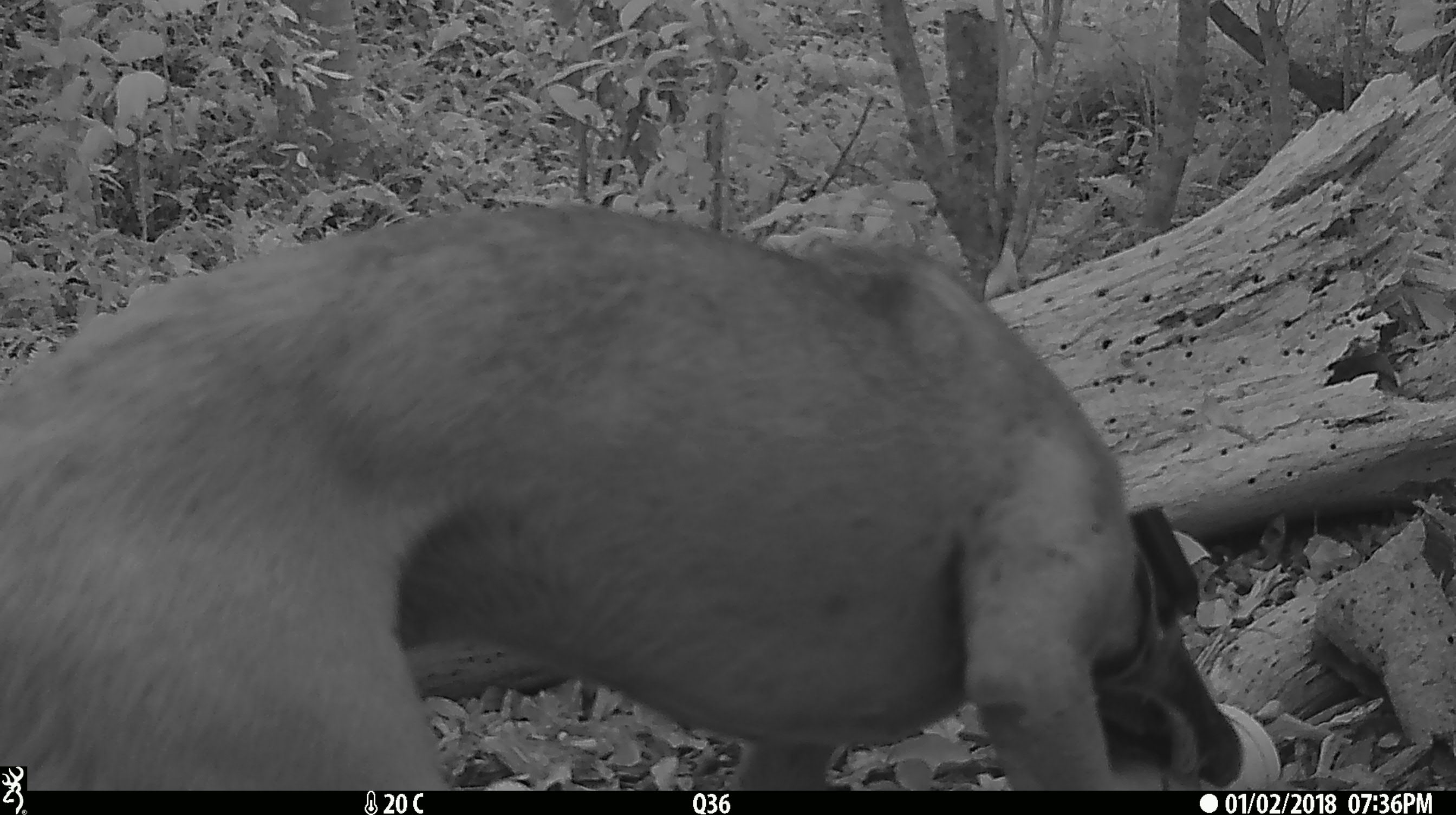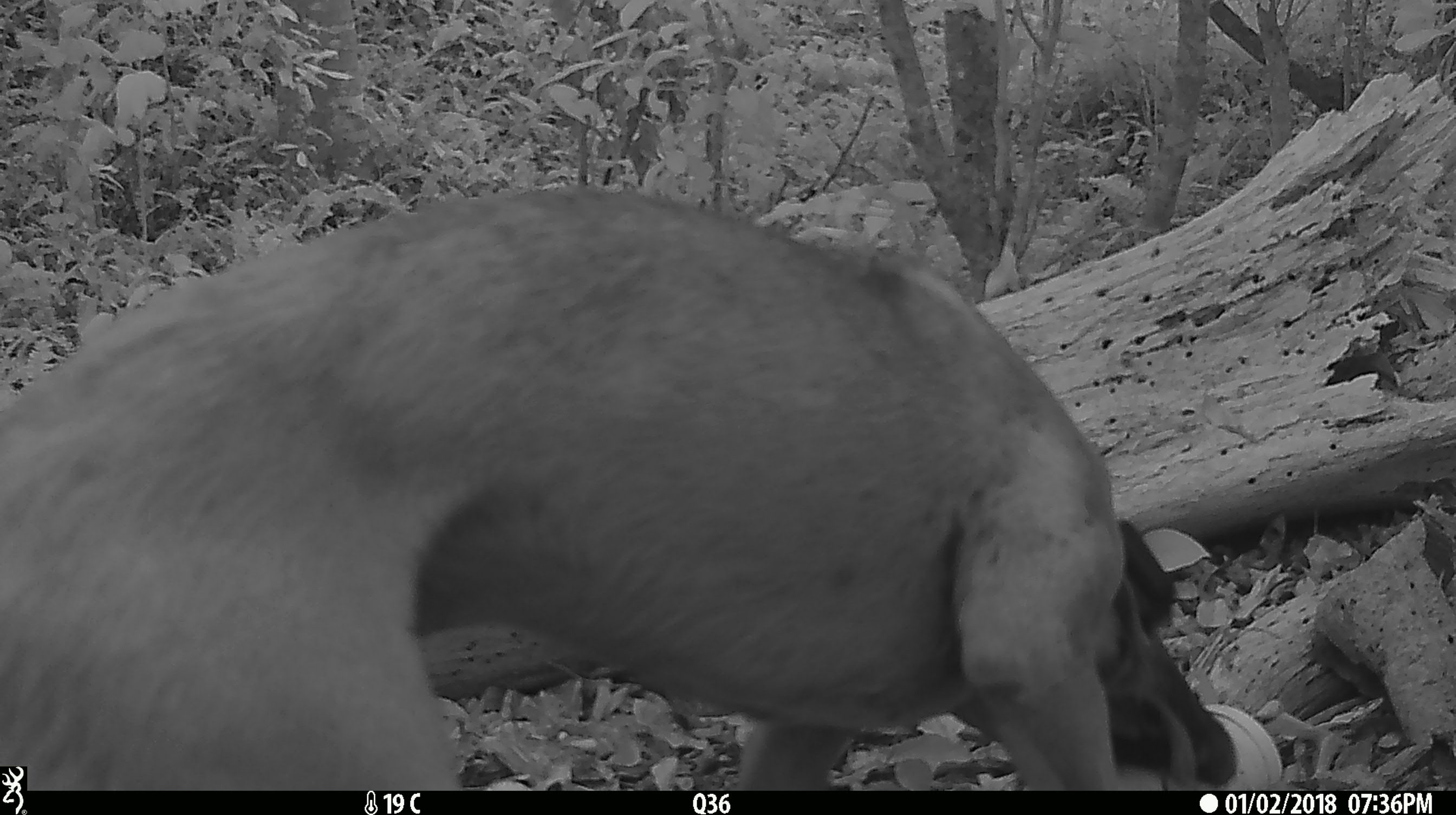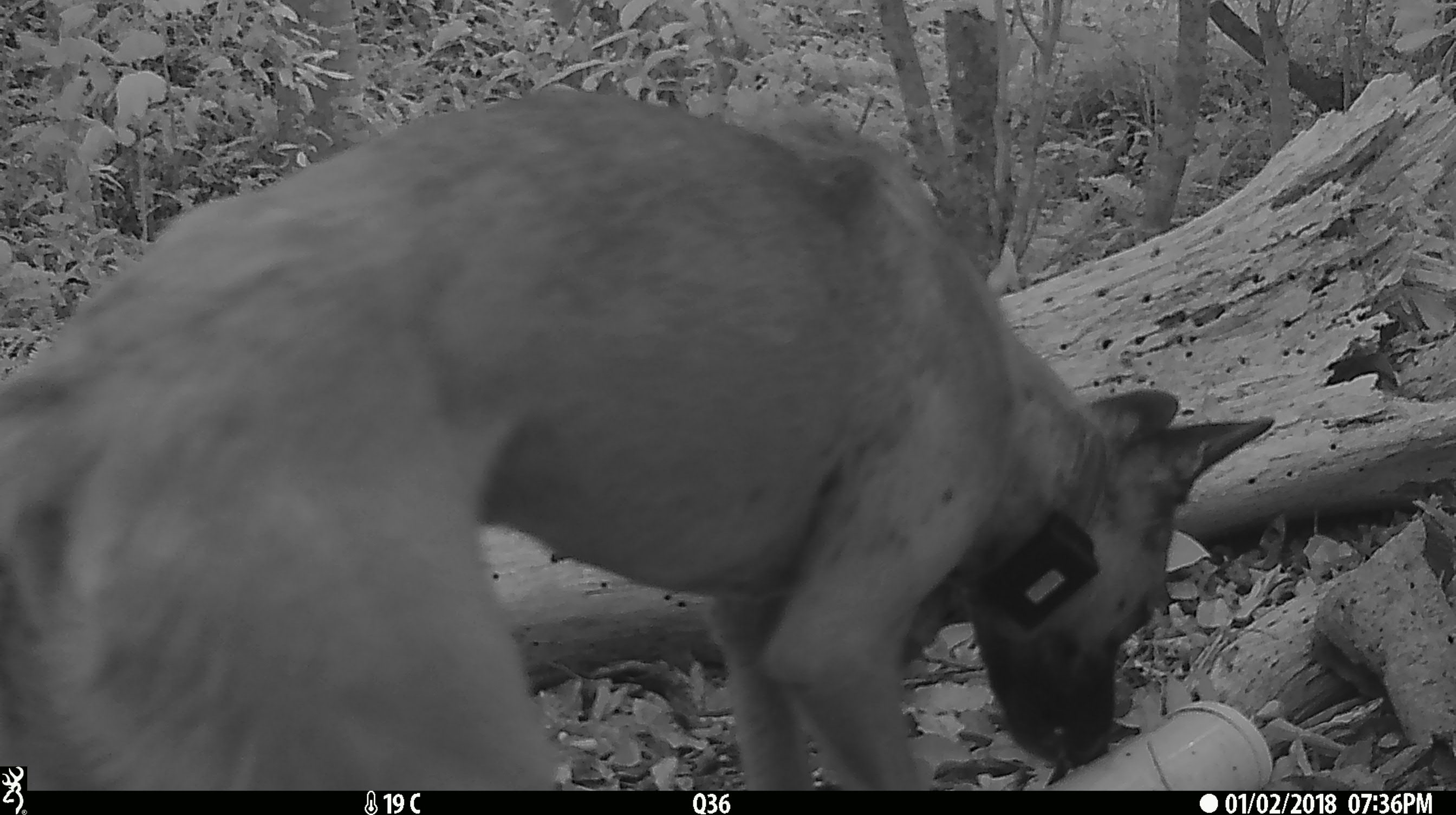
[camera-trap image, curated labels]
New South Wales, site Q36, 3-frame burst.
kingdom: Animalia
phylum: Chordata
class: Mammalia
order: Carnivora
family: Canidae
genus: Canis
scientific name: Canis familiaris dingo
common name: dingo